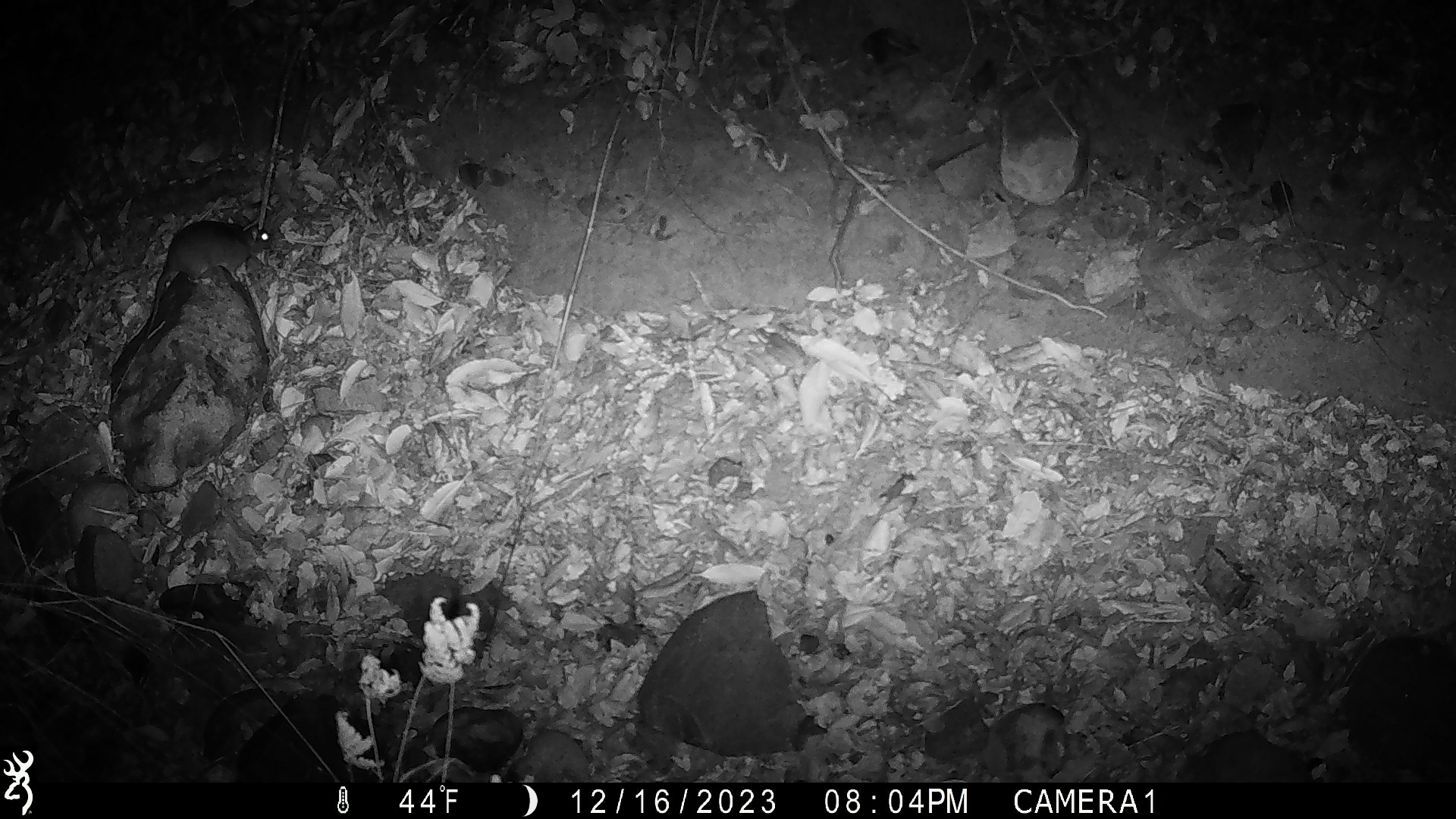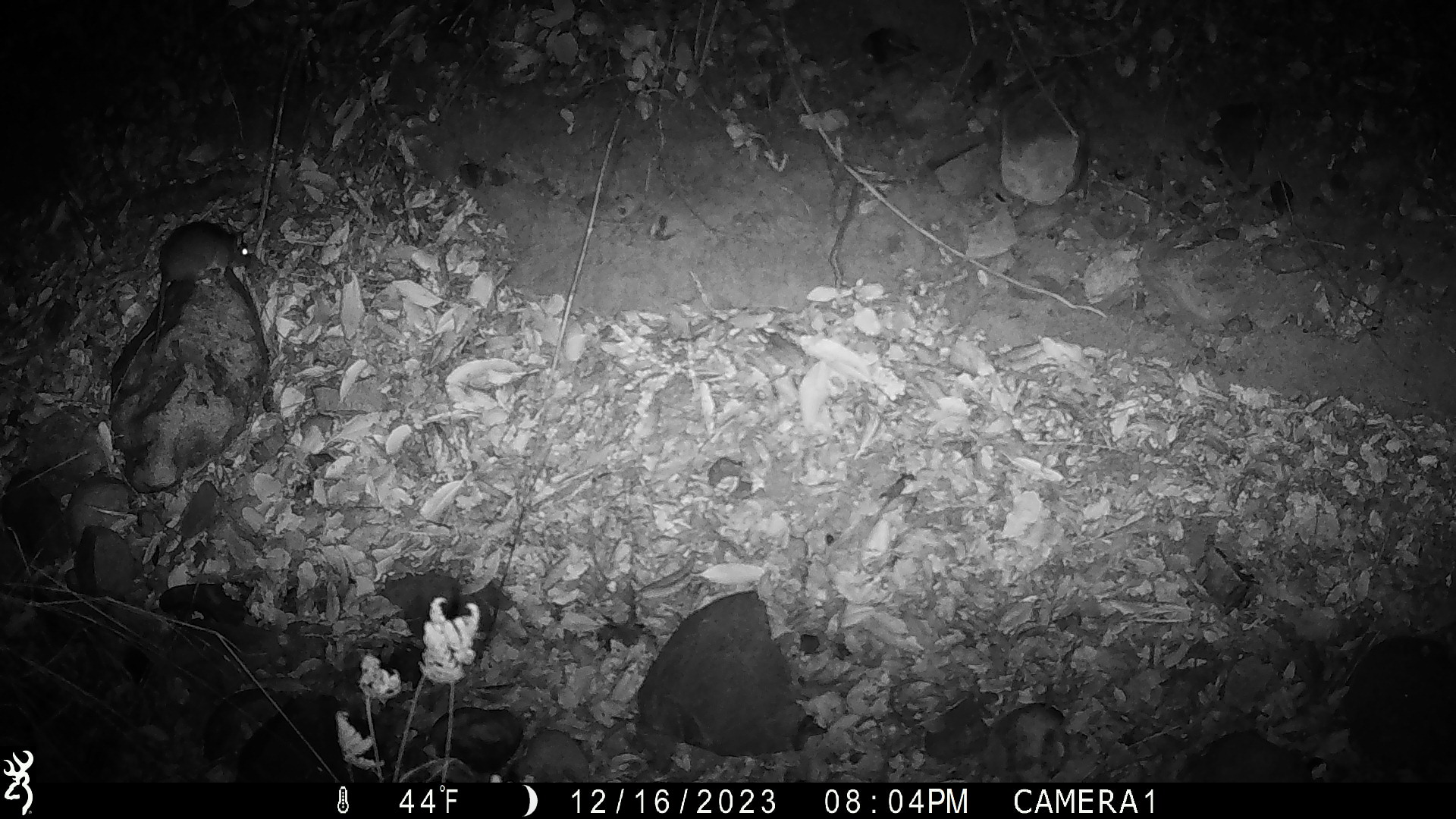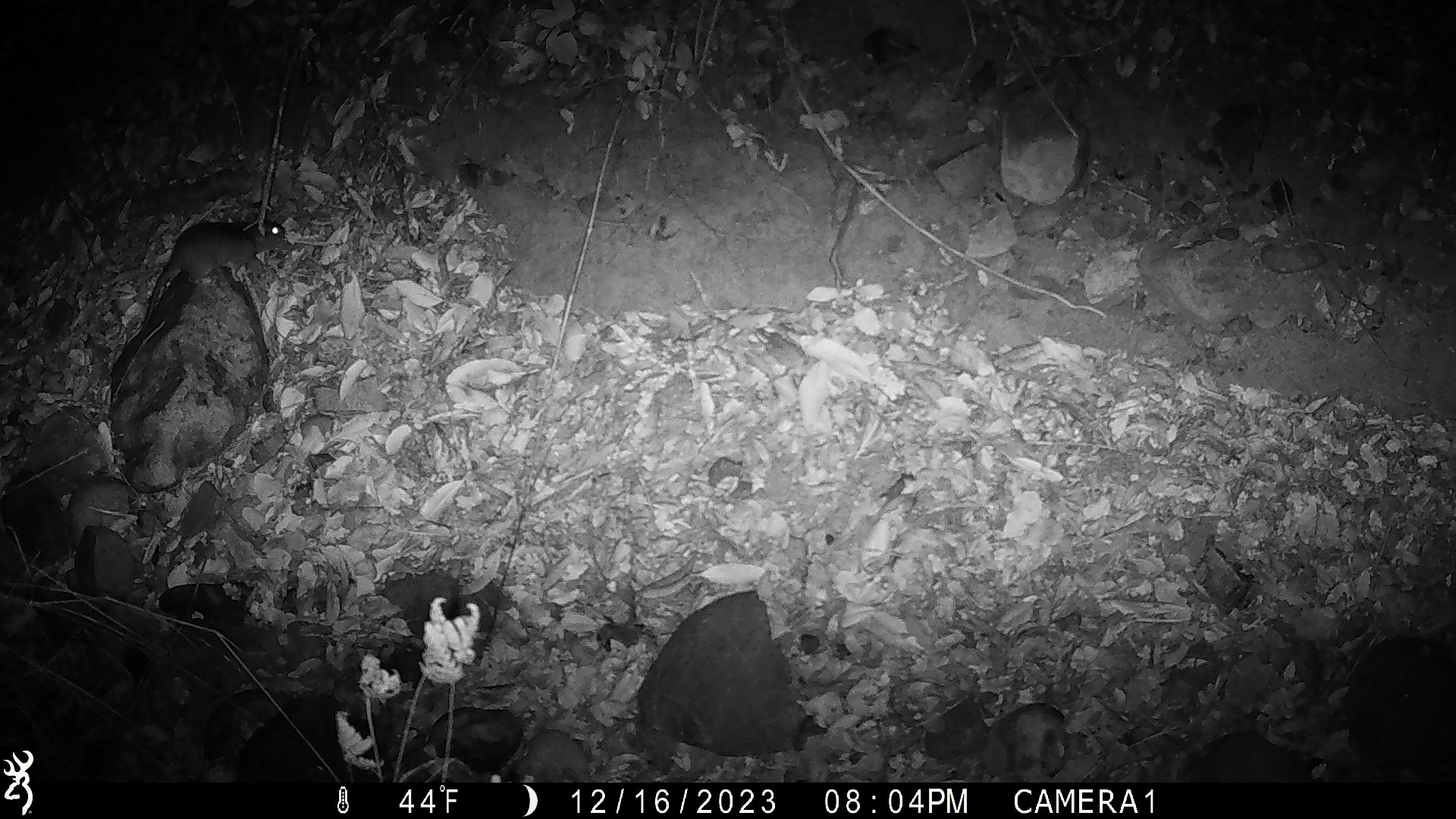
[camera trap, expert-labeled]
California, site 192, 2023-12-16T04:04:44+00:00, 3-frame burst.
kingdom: Animalia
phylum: Chordata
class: Mammalia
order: Rodentia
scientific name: Rodentia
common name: mouse or rat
Mouse or rat (Rodentia).